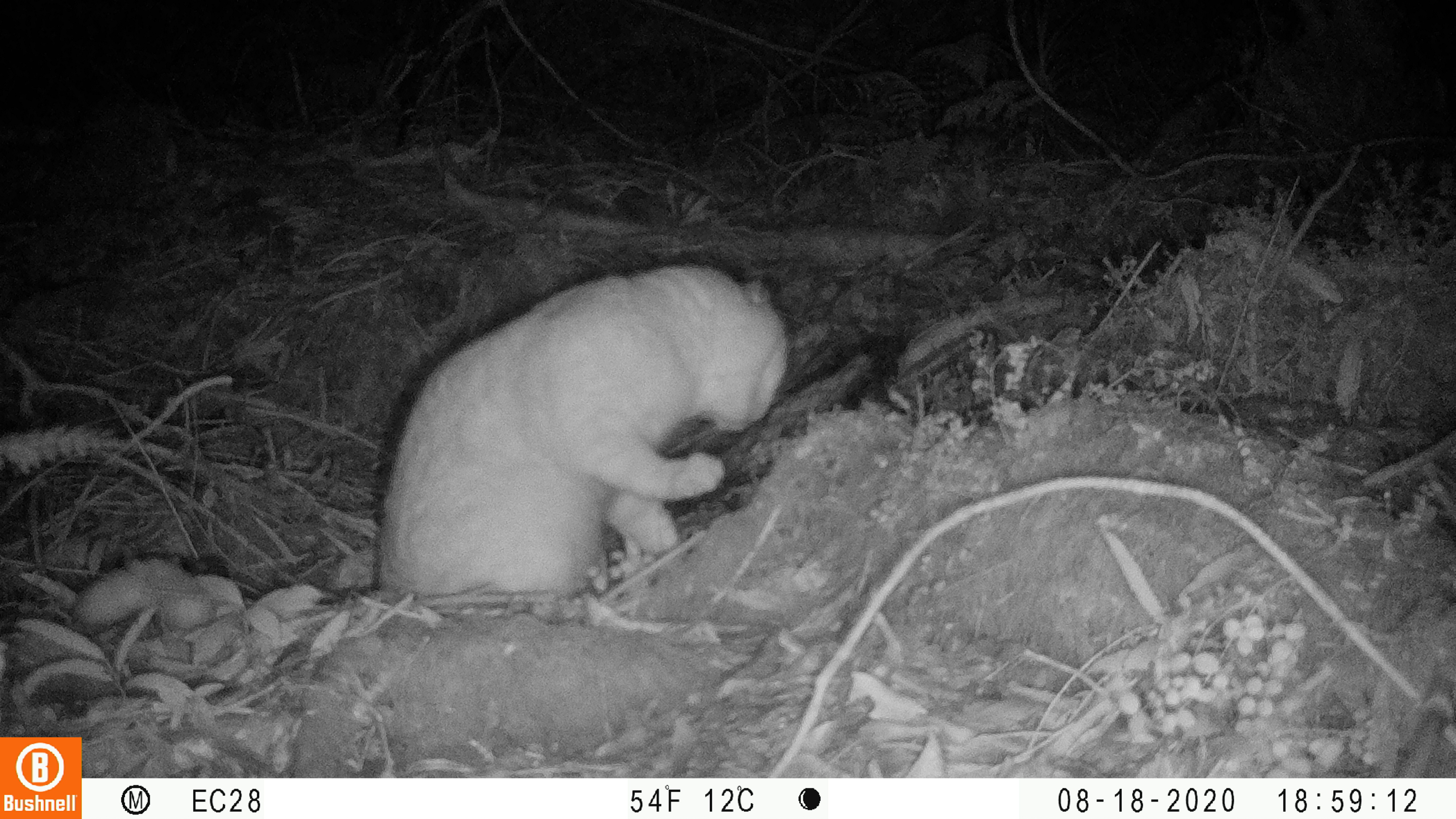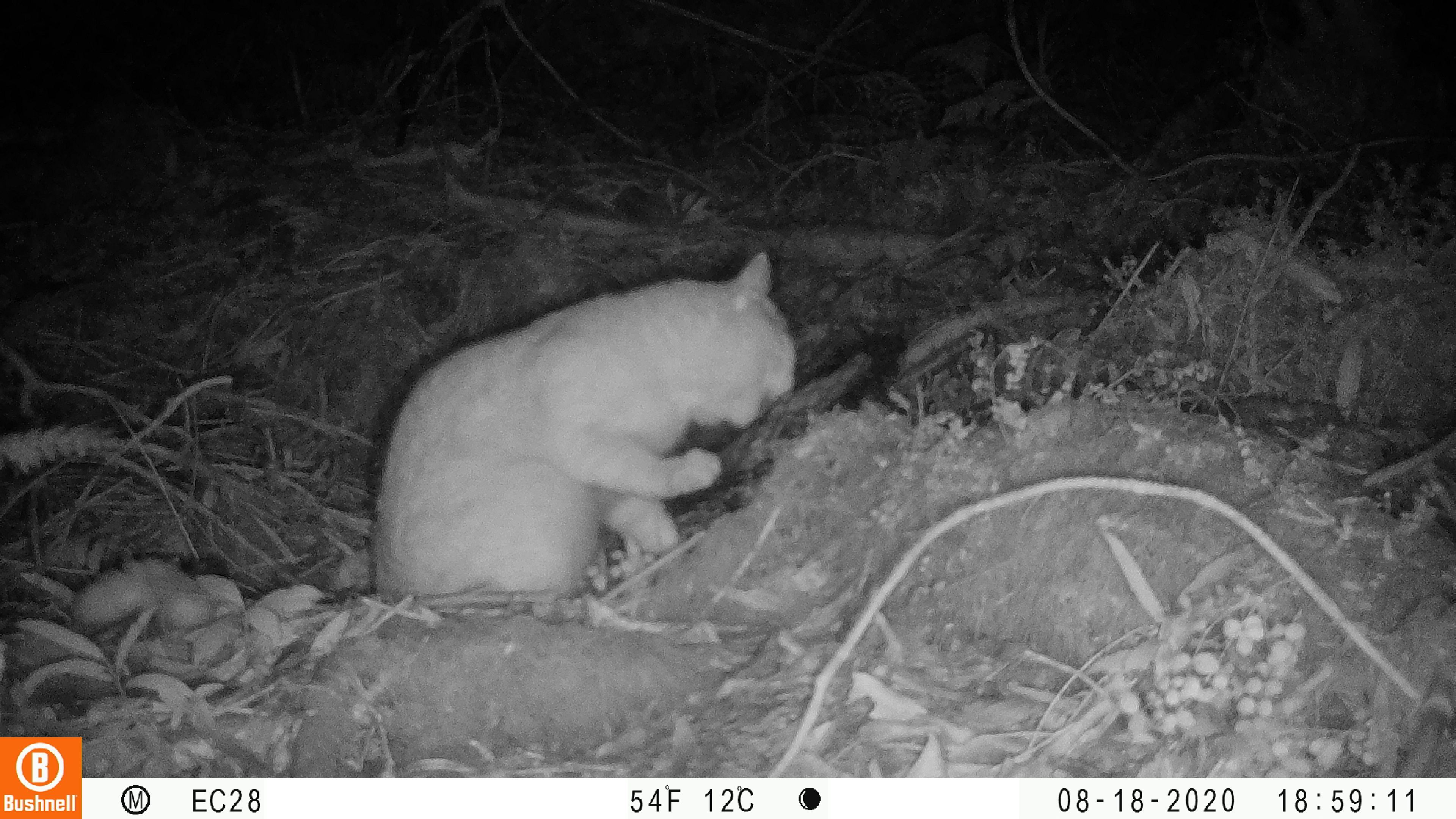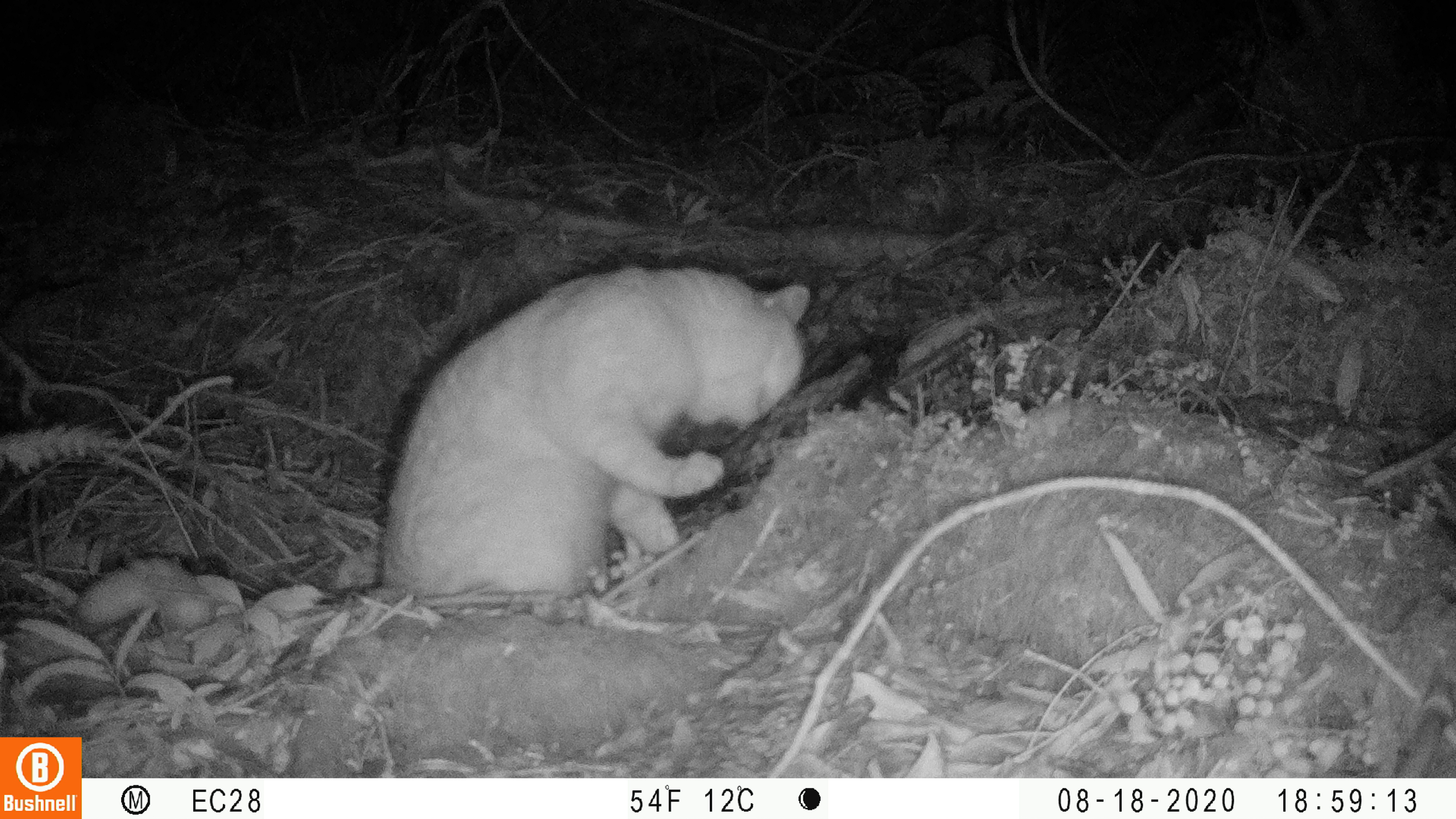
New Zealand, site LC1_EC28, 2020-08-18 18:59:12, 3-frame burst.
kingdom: Animalia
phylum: Chordata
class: Mammalia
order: Carnivora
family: Felidae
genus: Felis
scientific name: Felis catus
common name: domestic cat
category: cat